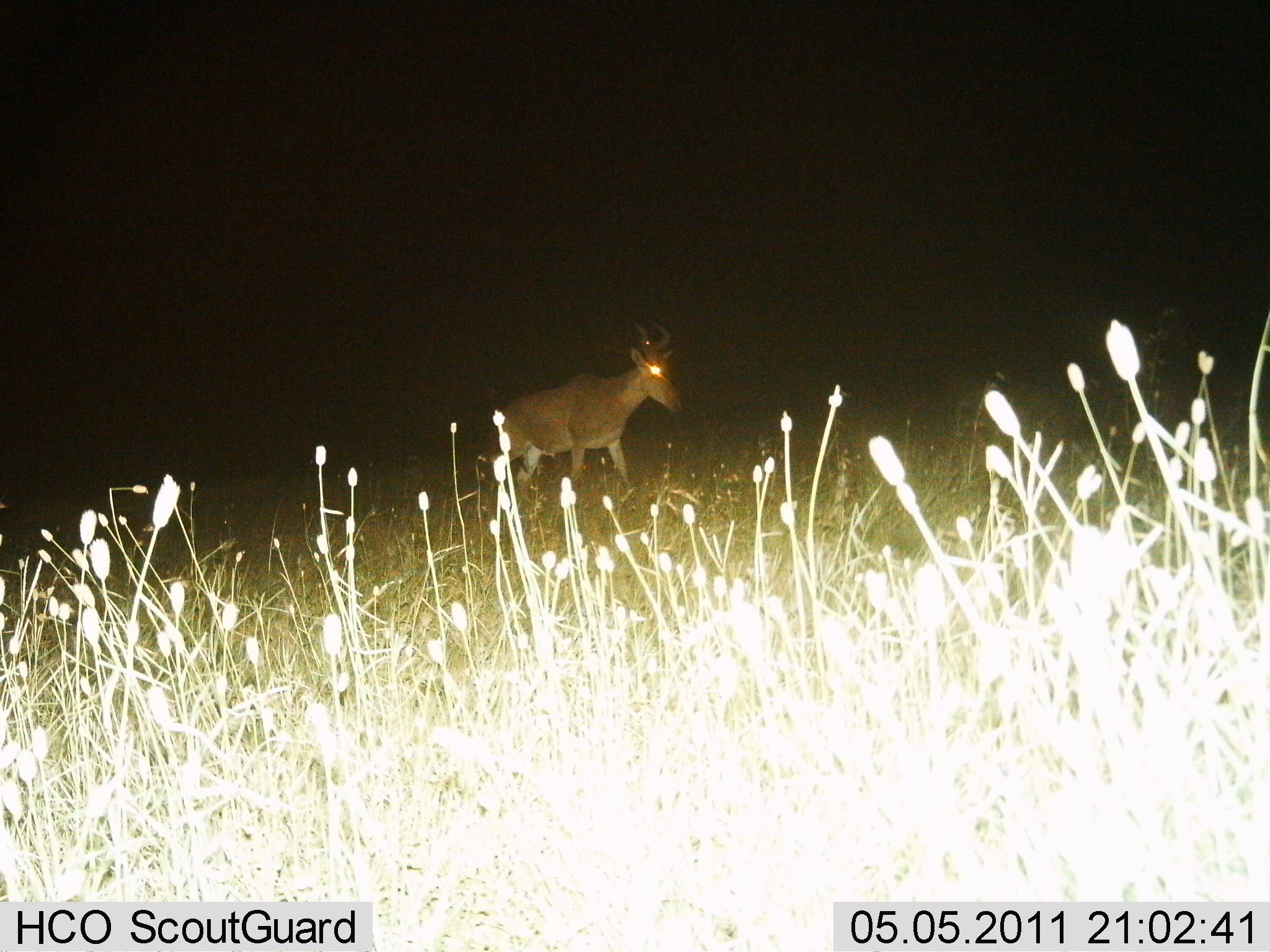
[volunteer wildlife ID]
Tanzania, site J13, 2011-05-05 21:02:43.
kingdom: Animalia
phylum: Chordata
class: Mammalia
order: Artiodactyla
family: Bovidae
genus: Alcelaphus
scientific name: Alcelaphus buselaphus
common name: hartebeest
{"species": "hartebeest (Alcelaphus buselaphus)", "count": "1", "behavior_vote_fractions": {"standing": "27%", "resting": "0%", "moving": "73%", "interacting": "0%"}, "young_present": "0%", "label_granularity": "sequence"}